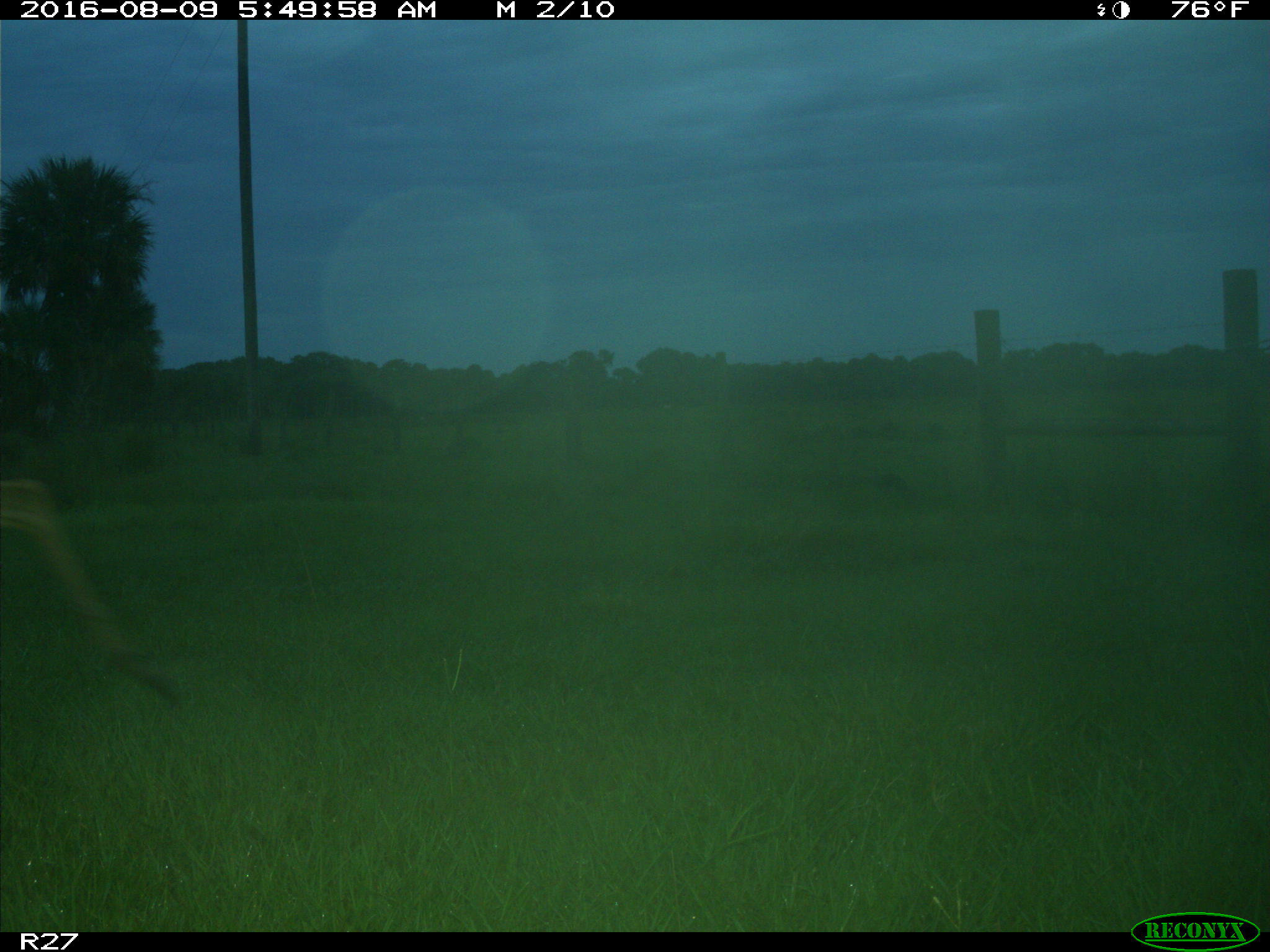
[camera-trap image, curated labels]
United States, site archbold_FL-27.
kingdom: Animalia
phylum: Chordata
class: Mammalia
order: Artiodactyla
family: Cervidae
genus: Odocoileus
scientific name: Odocoileus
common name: deer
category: unidentified deer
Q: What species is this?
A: Unidentified deer (deer) (Odocoileus).